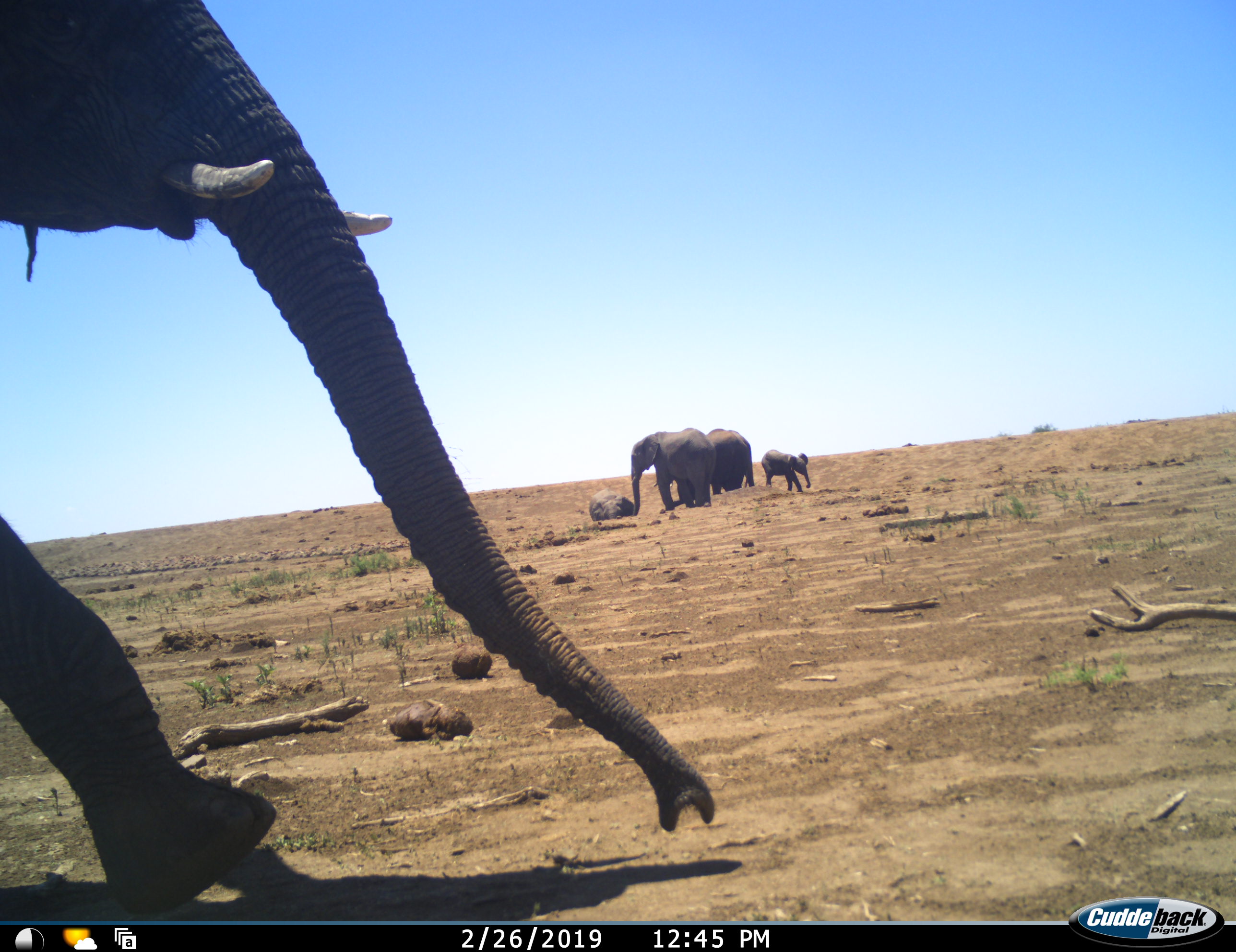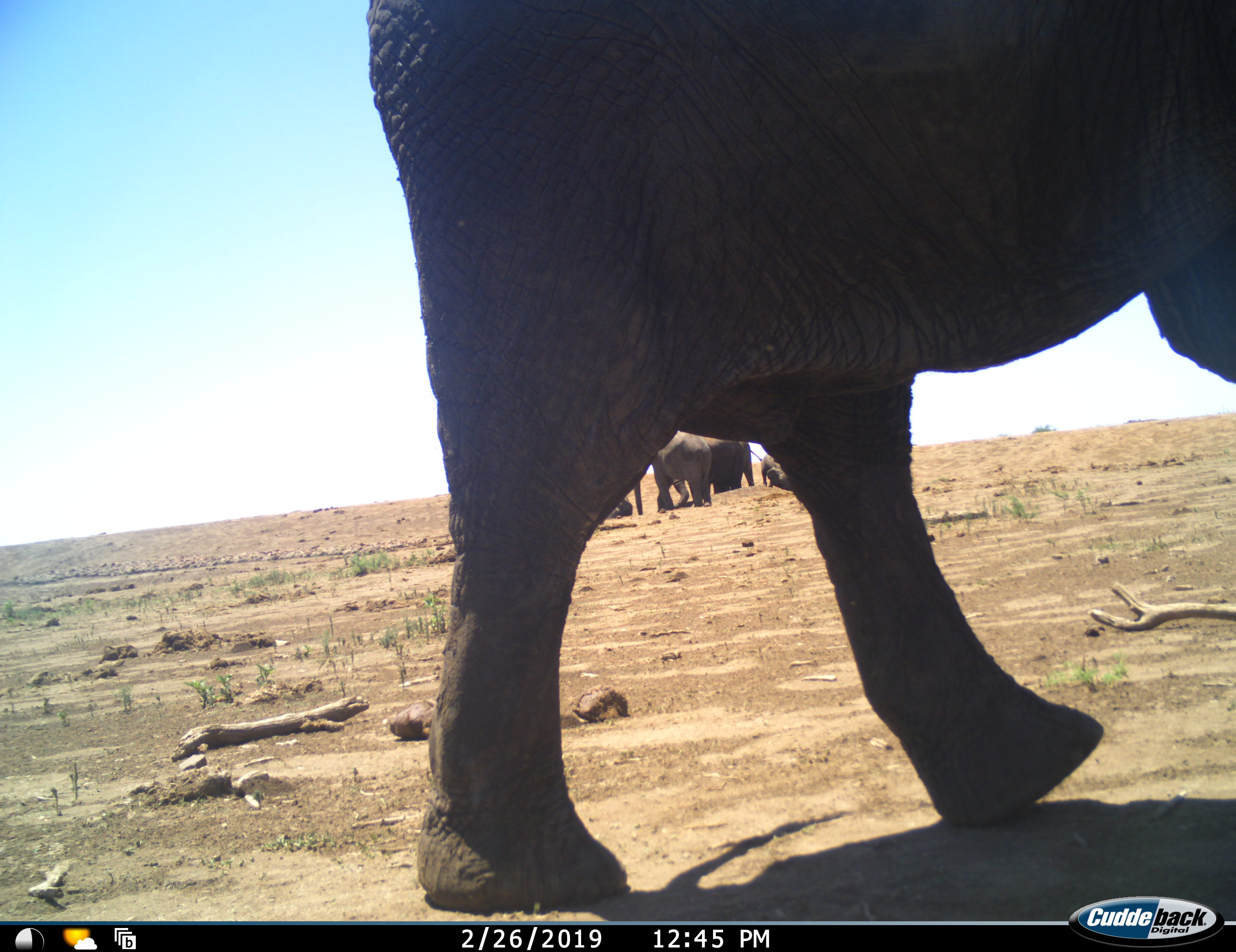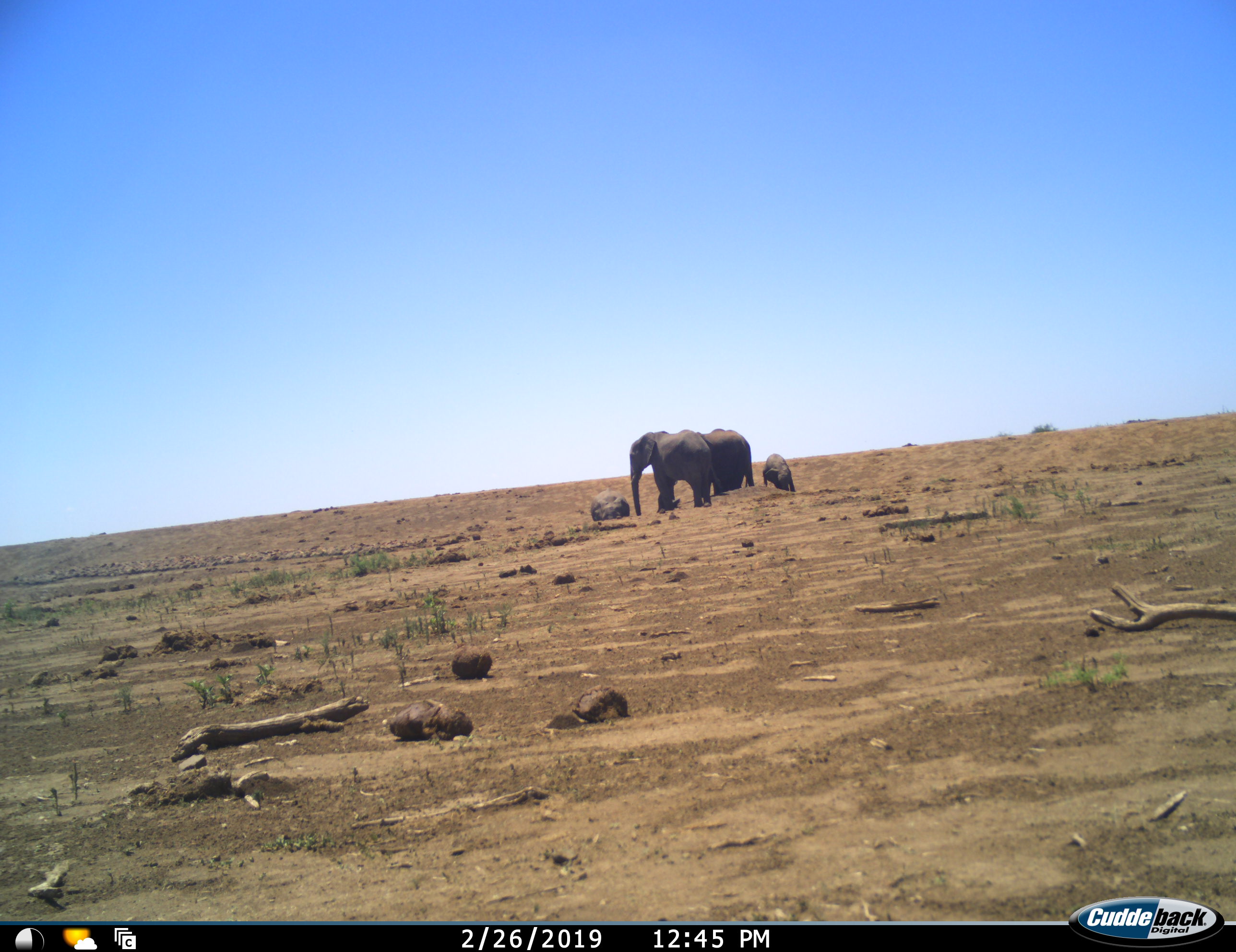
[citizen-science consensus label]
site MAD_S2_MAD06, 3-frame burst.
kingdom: Animalia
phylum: Chordata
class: Mammalia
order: Proboscidea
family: Elephantidae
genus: Loxodonta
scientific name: Loxodonta africana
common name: african bush elephant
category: elephant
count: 4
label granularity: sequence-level